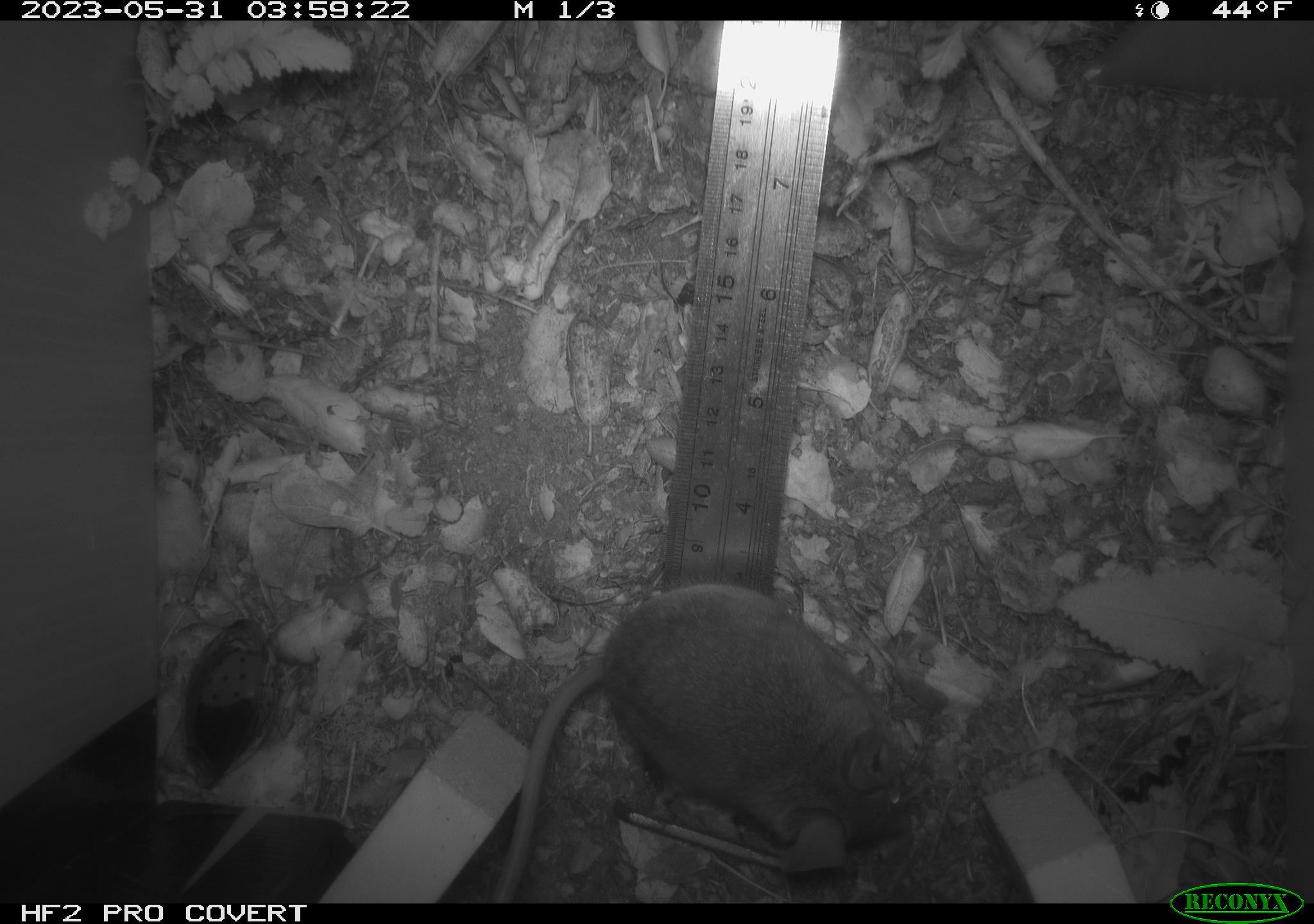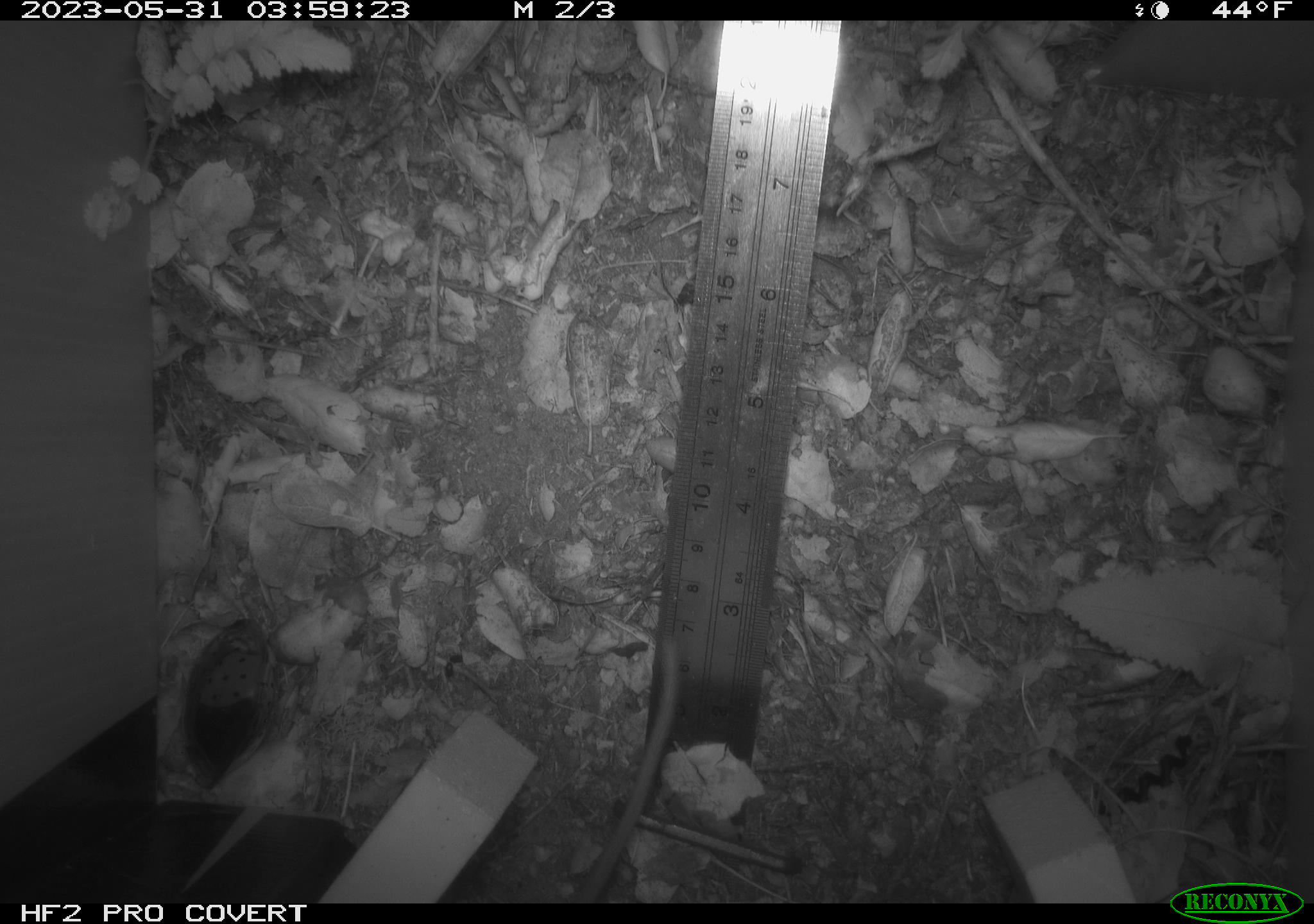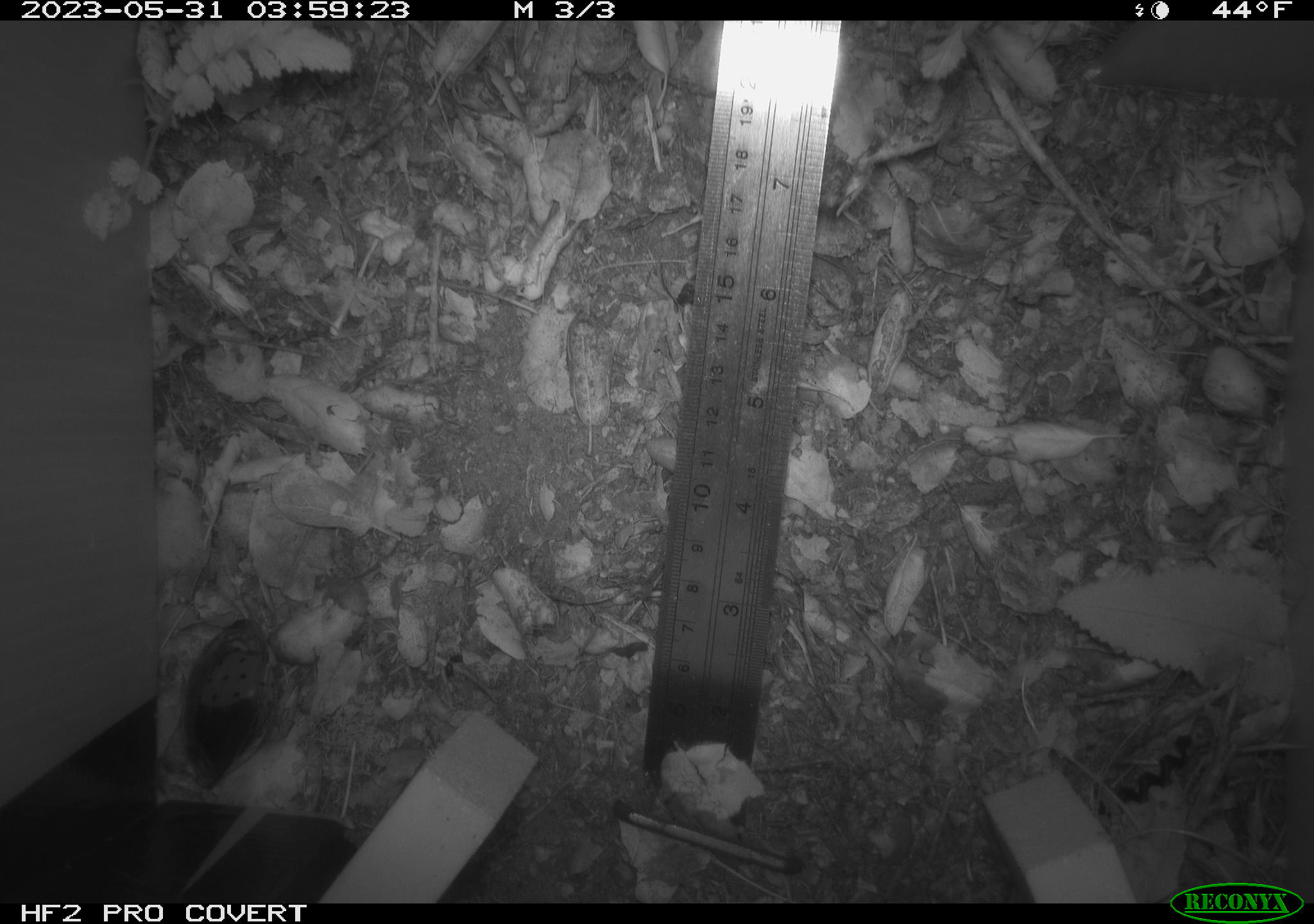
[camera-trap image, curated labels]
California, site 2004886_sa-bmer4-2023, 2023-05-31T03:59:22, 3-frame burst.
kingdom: Animalia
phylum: Chordata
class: Mammalia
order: Rodentia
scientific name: Rodentia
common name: mouse species